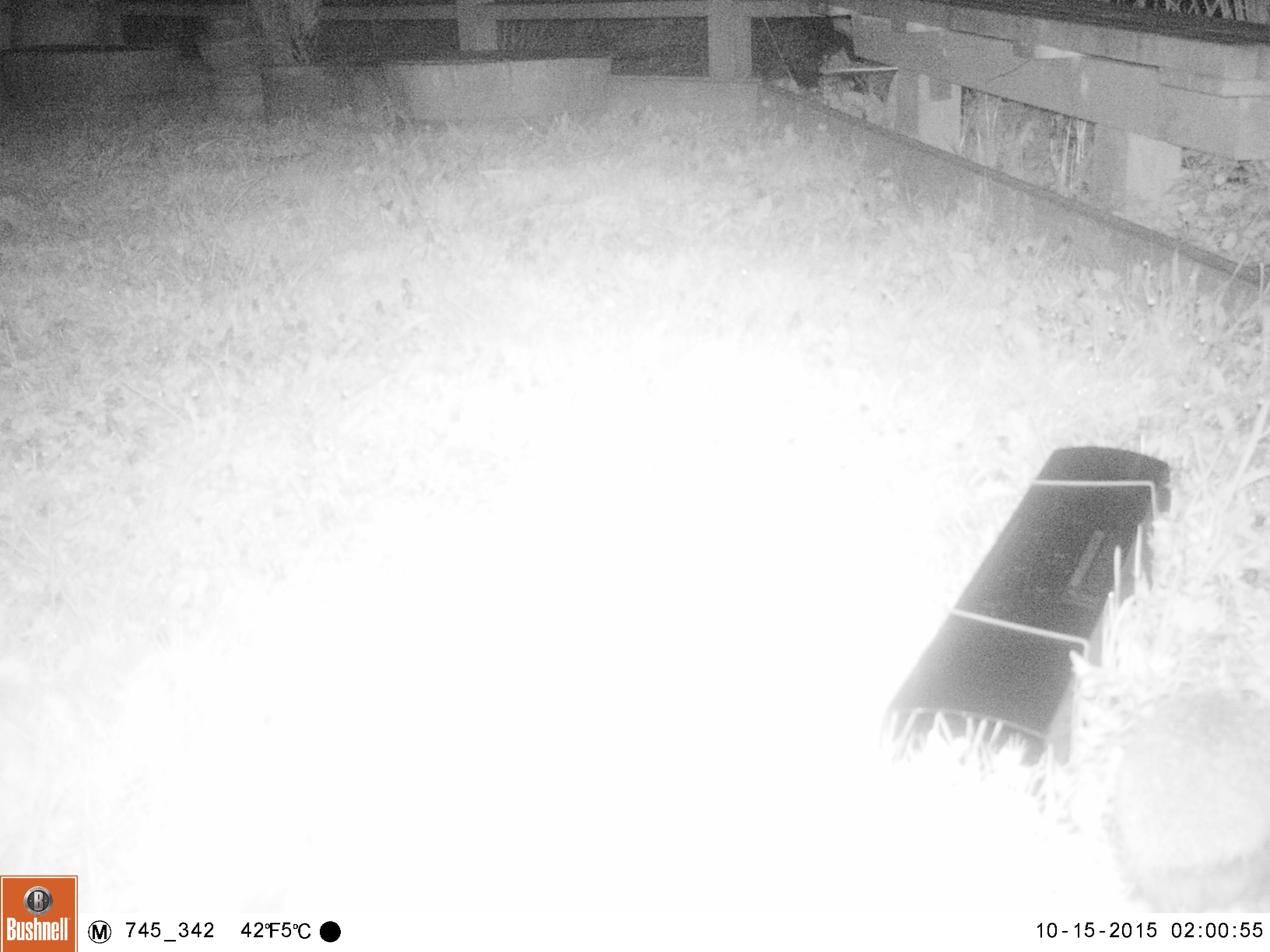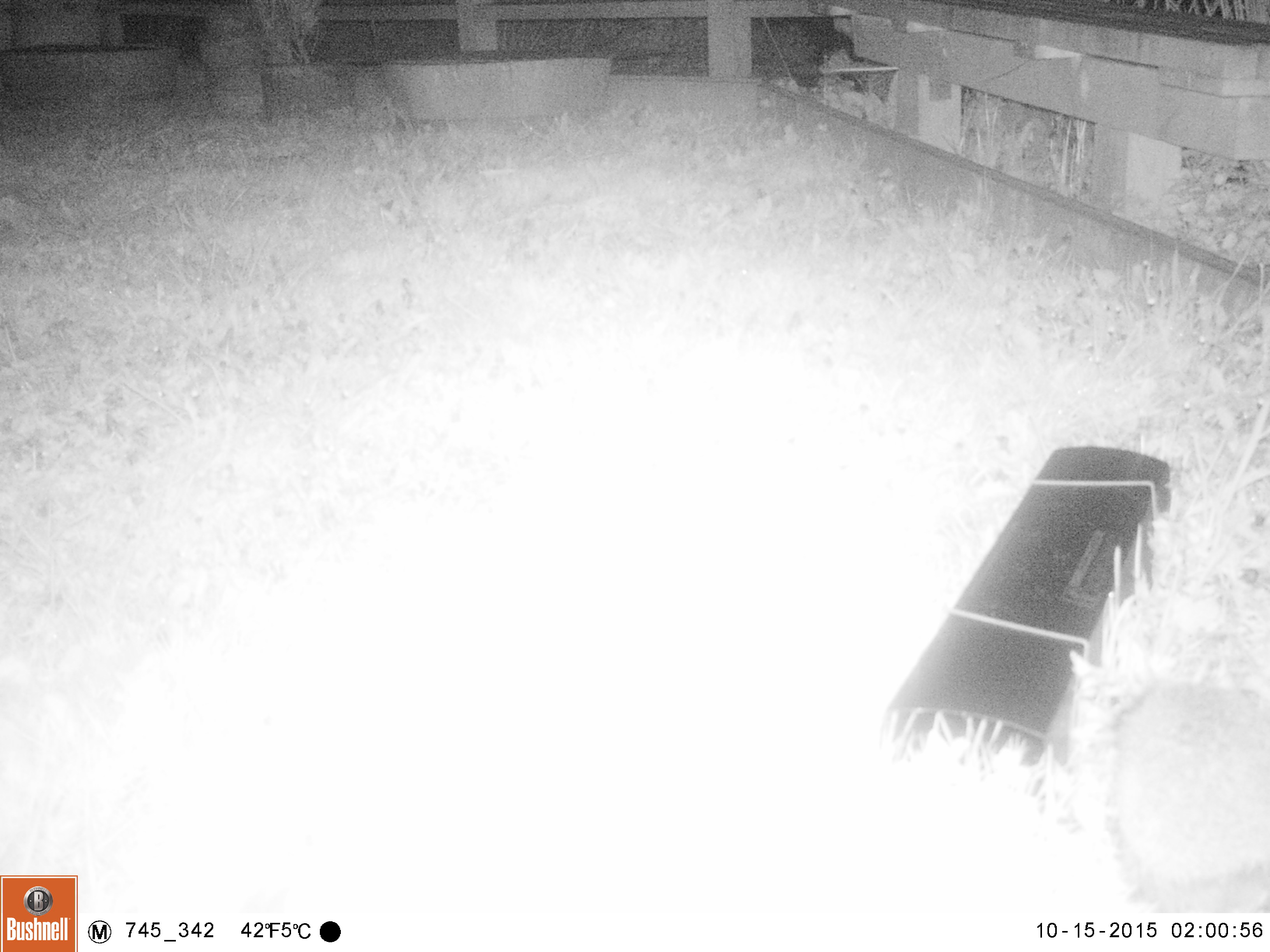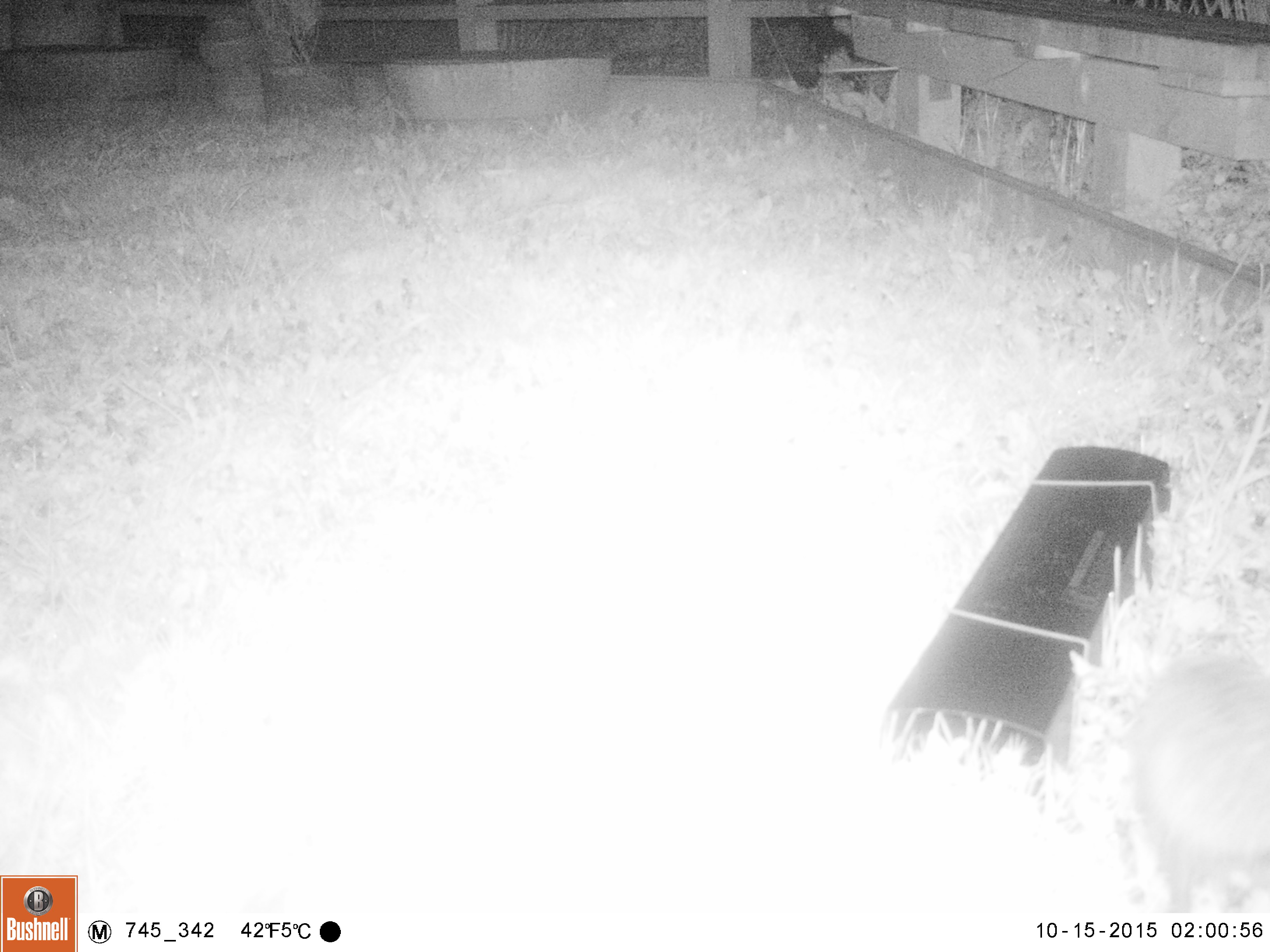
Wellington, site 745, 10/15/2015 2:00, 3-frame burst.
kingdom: Animalia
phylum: Chordata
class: Mammalia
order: Eulipotyphla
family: Erinaceidae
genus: Erinaceus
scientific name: Erinaceus europaeus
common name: hedgehog